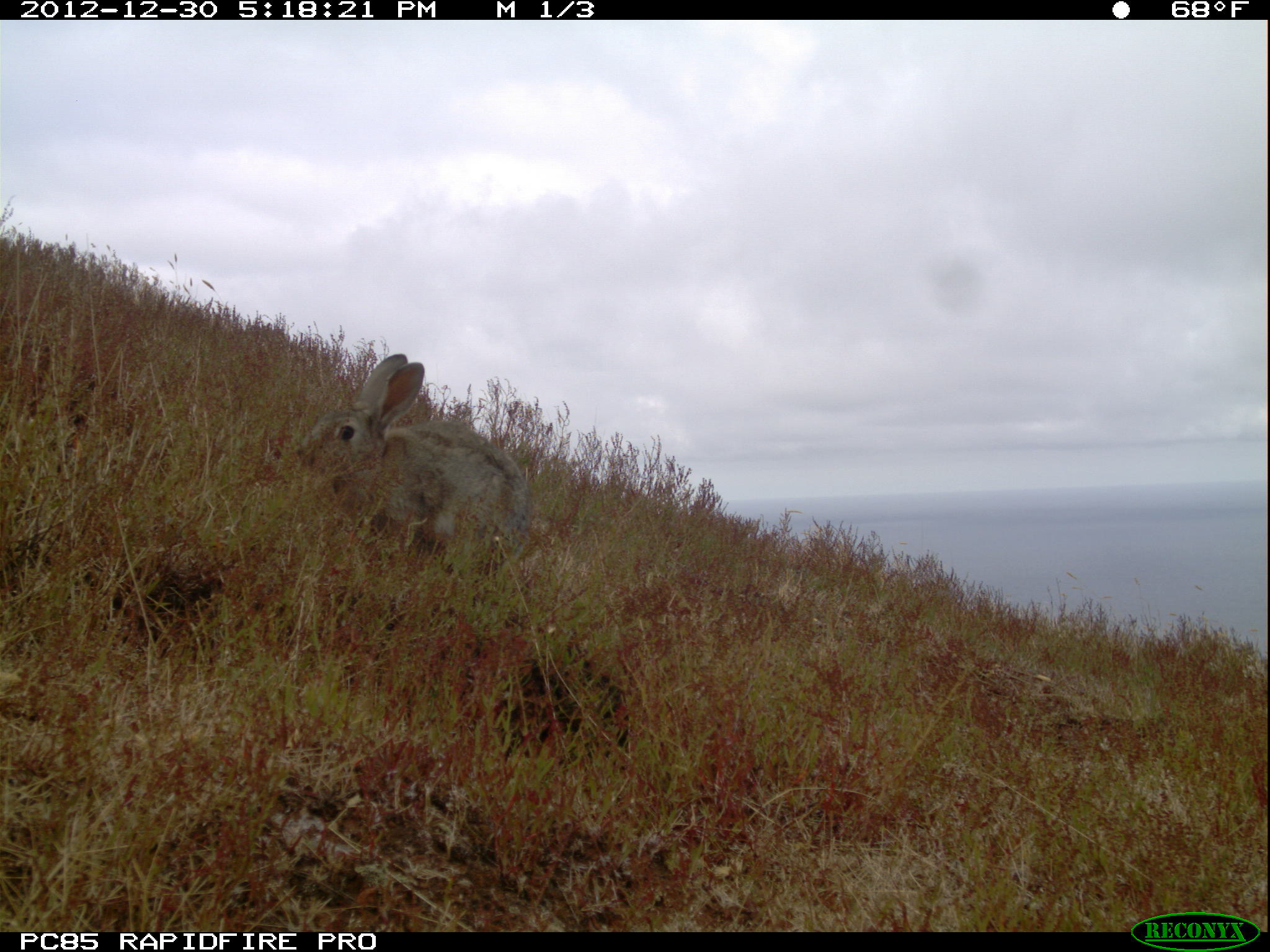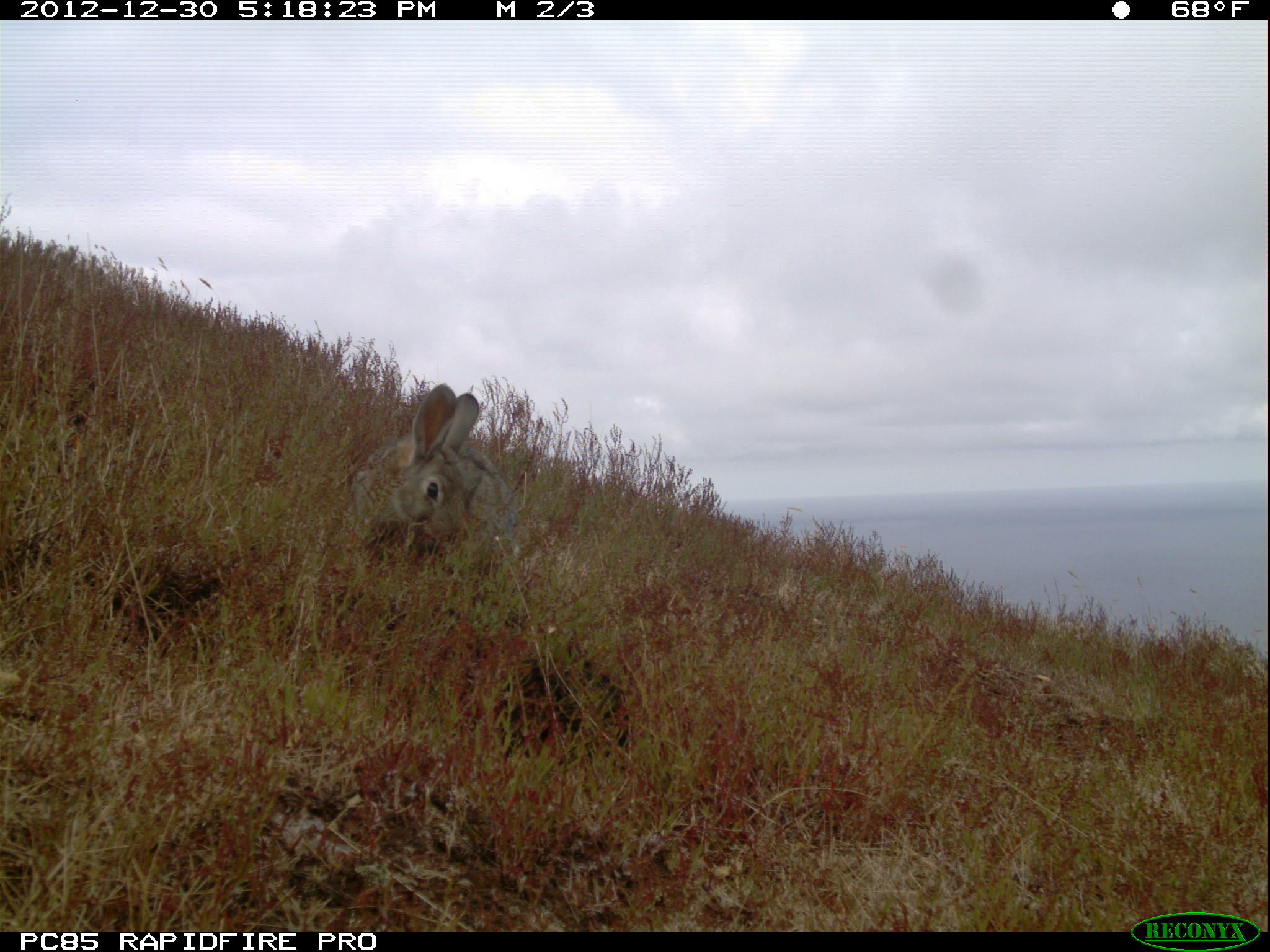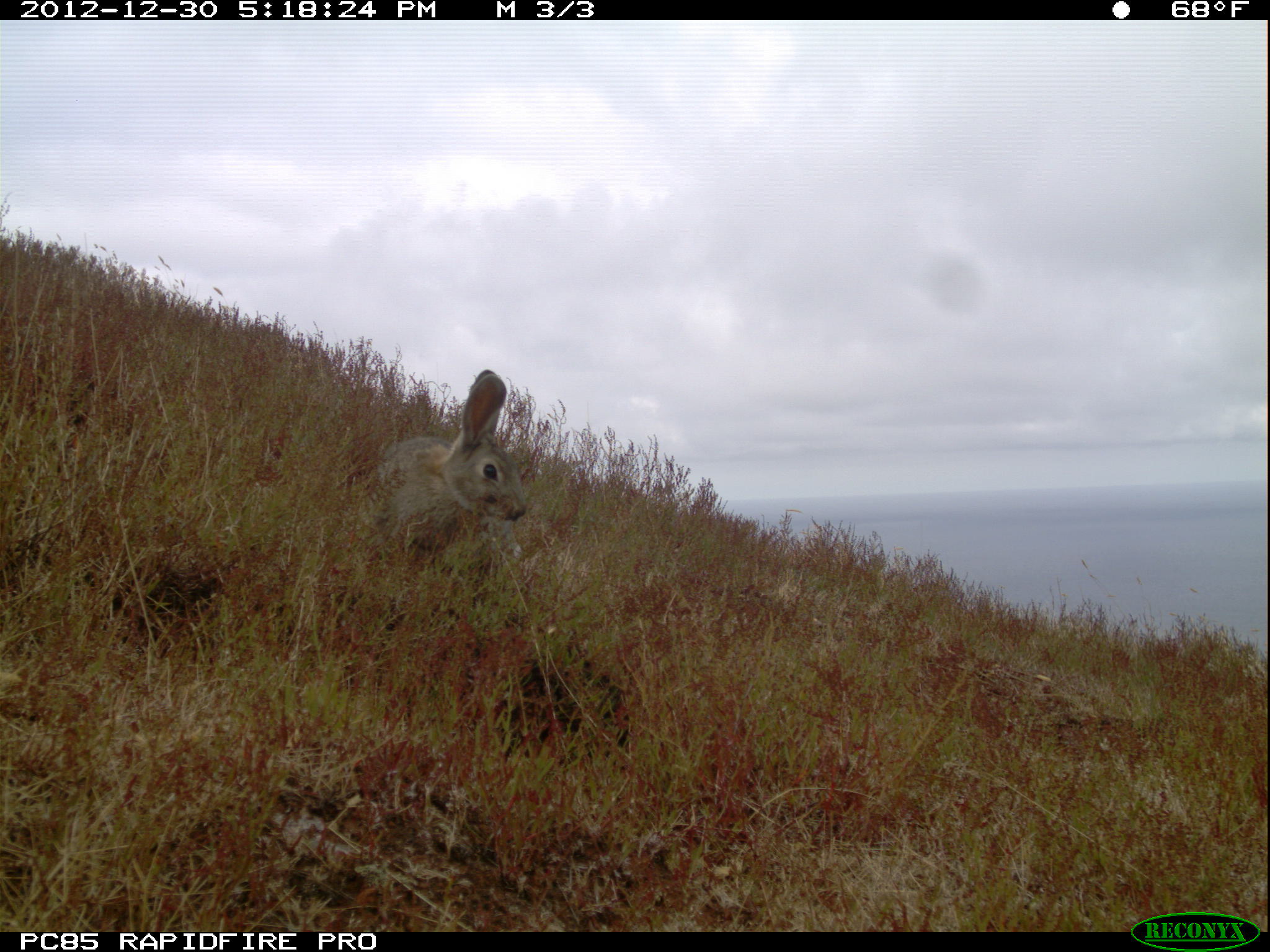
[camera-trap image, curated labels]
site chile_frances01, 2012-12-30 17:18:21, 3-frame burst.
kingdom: Animalia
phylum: Chordata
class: Mammalia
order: Lagomorpha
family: Leporidae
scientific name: Leporidae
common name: rabbits and hares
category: rabbit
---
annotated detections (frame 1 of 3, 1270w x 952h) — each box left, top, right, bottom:
rabbit: 296, 350, 526, 572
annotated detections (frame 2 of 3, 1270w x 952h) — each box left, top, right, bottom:
rabbit: 343, 382, 521, 573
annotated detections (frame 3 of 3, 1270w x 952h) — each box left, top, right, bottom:
rabbit: 361, 373, 532, 583